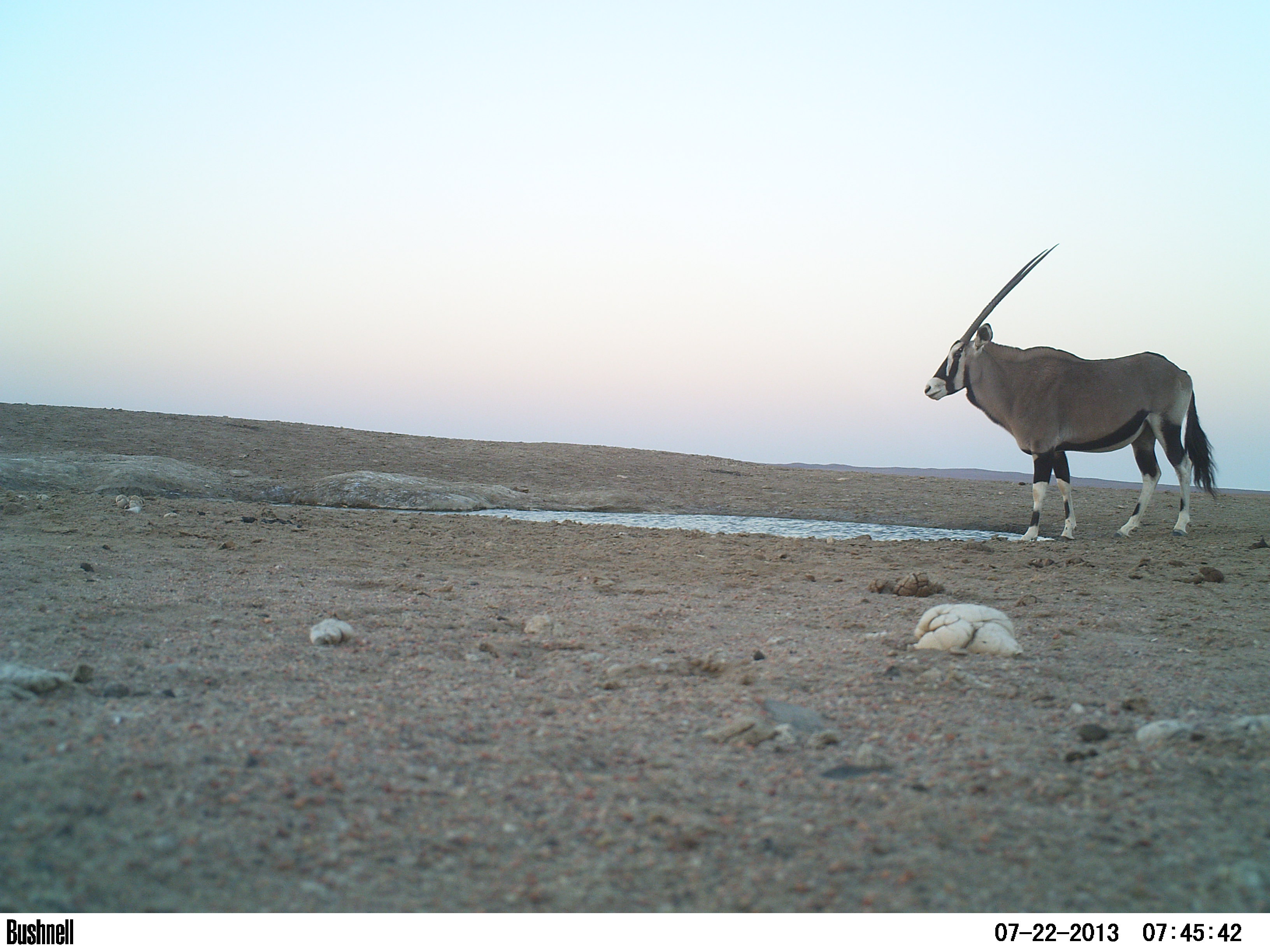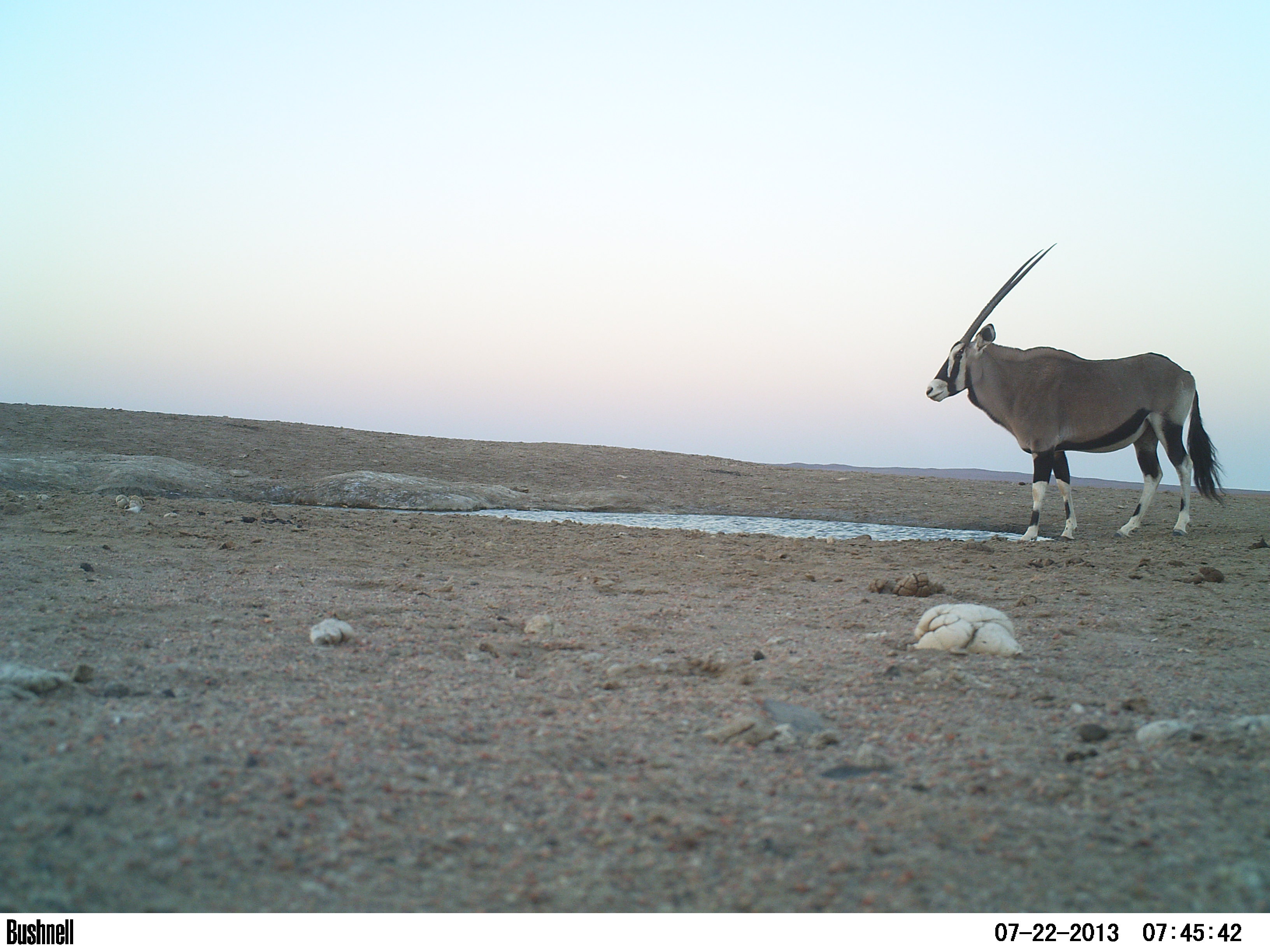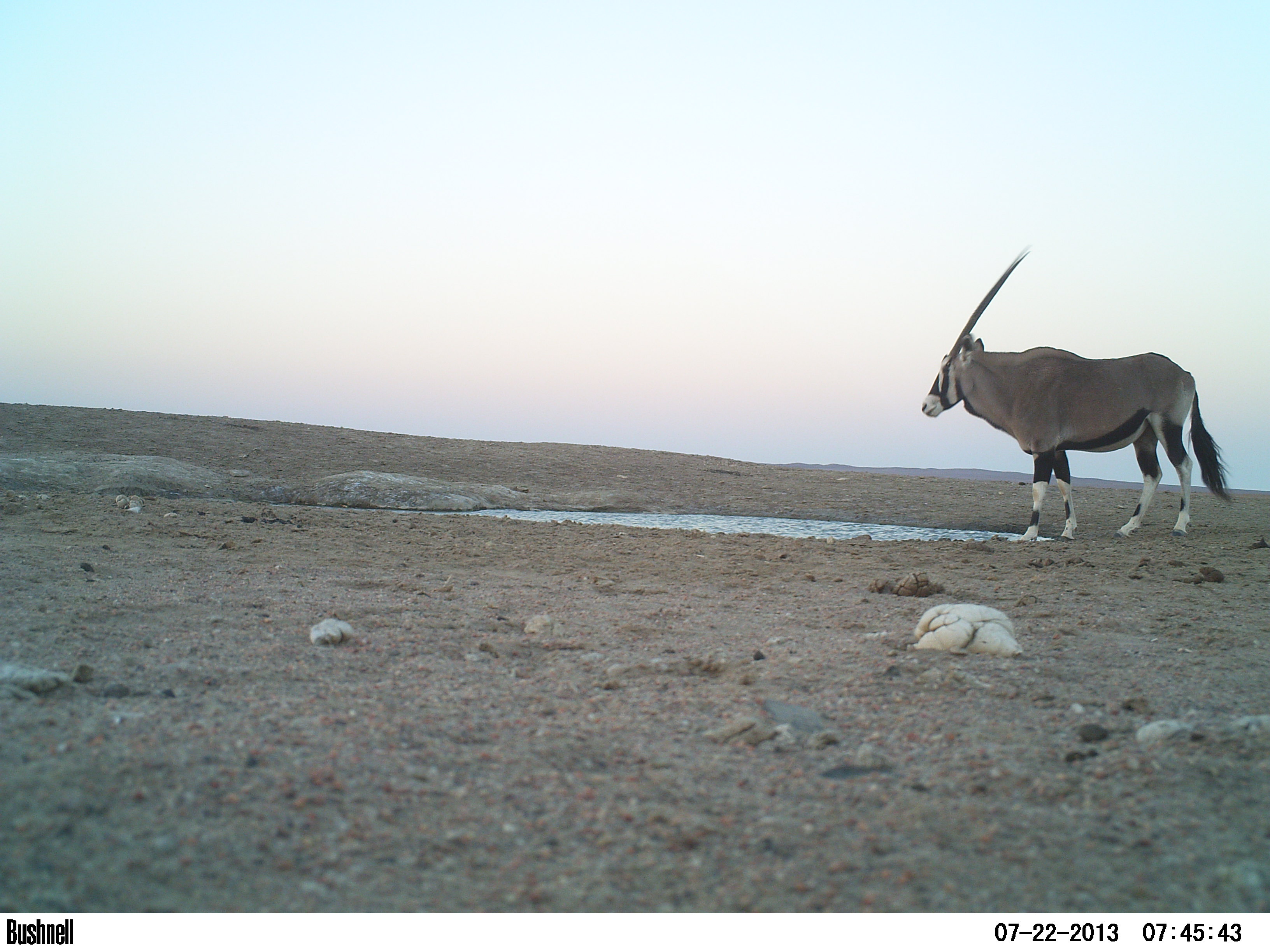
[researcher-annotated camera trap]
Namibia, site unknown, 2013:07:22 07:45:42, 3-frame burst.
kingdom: Animalia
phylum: Chordata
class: Mammalia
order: Artiodactyla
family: Bovidae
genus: Oryx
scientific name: Oryx gazella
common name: gemsbok